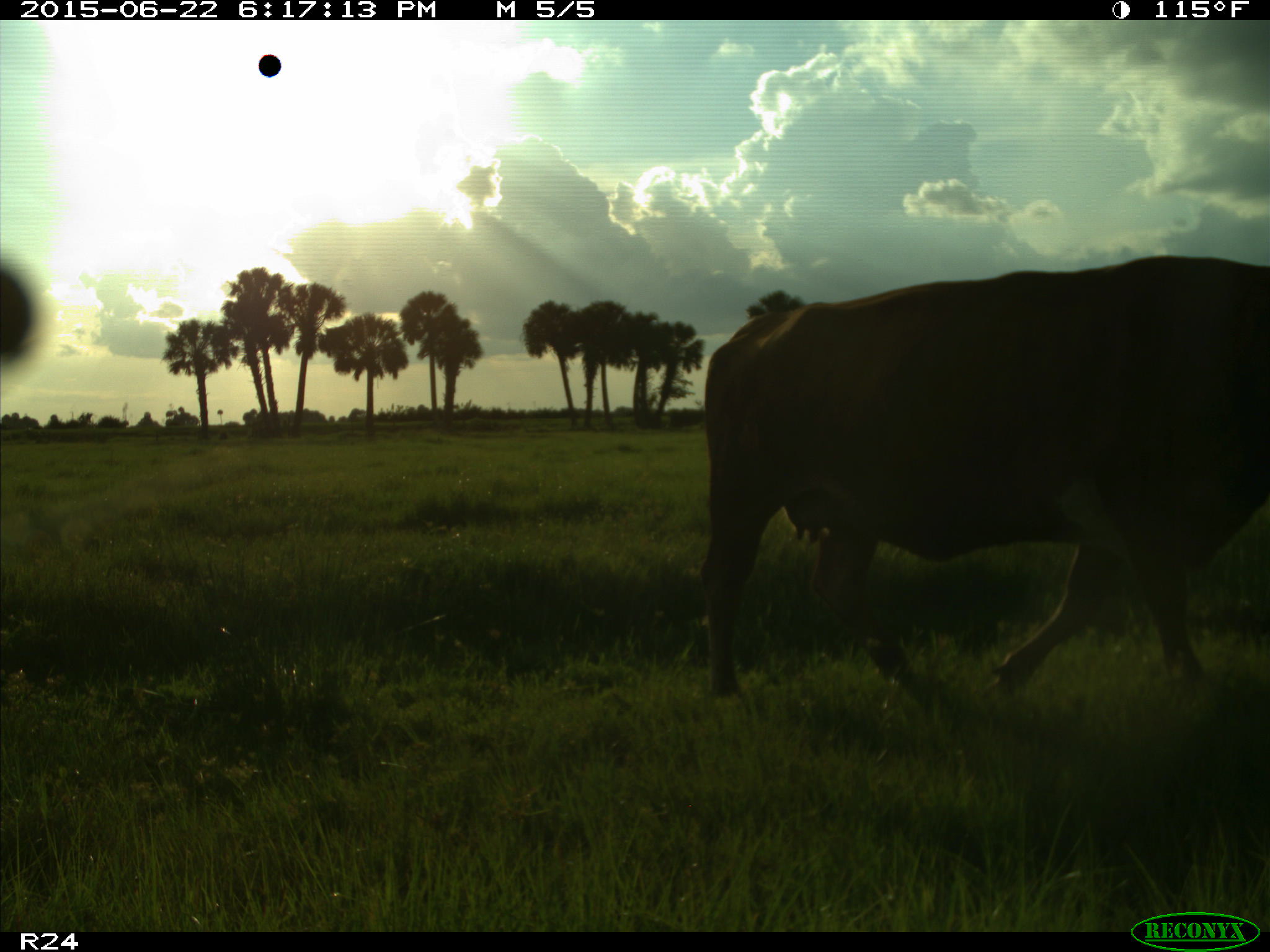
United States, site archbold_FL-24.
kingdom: Animalia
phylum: Chordata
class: Mammalia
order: Artiodactyla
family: Bovidae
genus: Bos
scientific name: Bos taurus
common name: domestic cow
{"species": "Bos taurus (domestic cow)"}